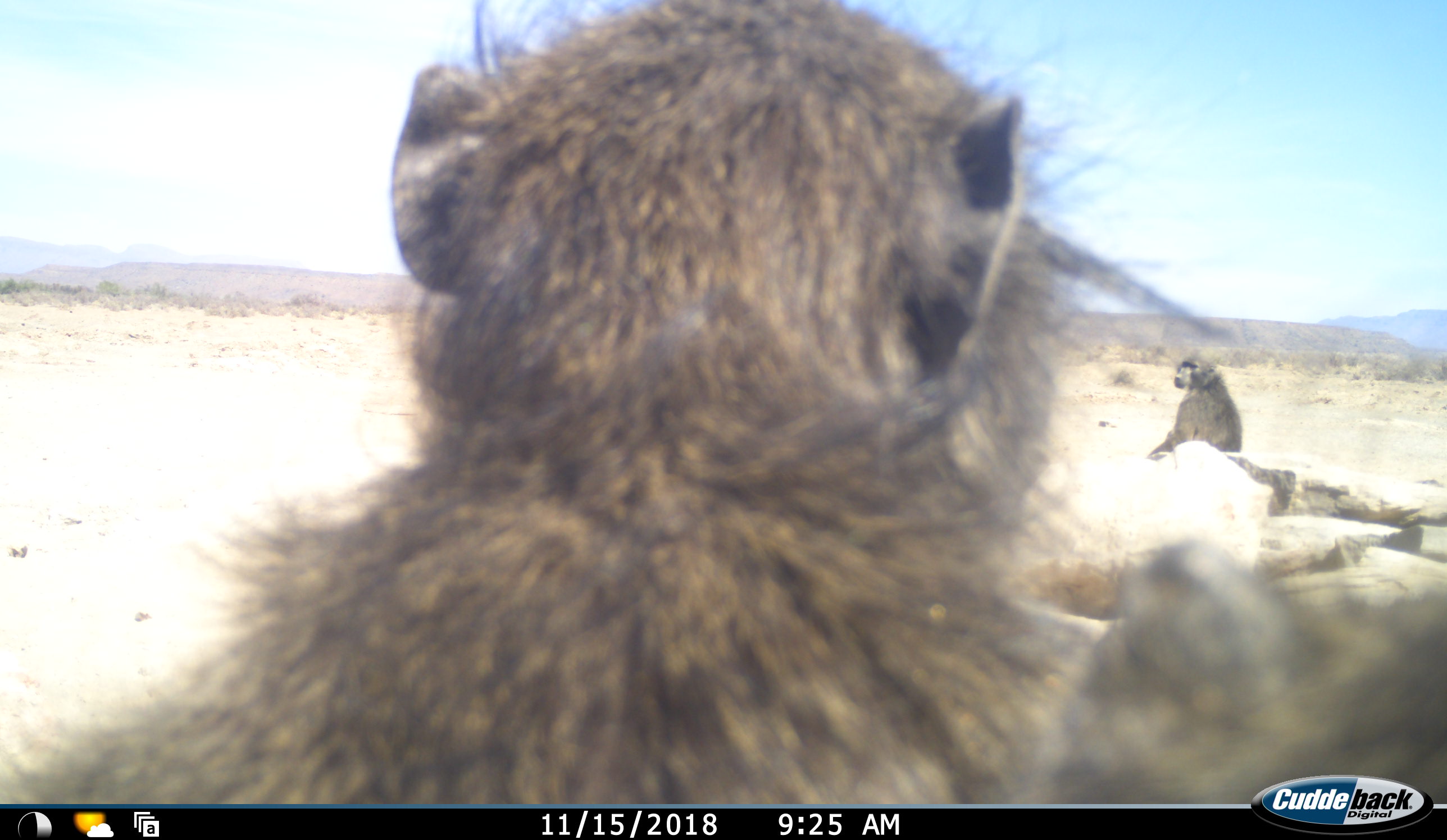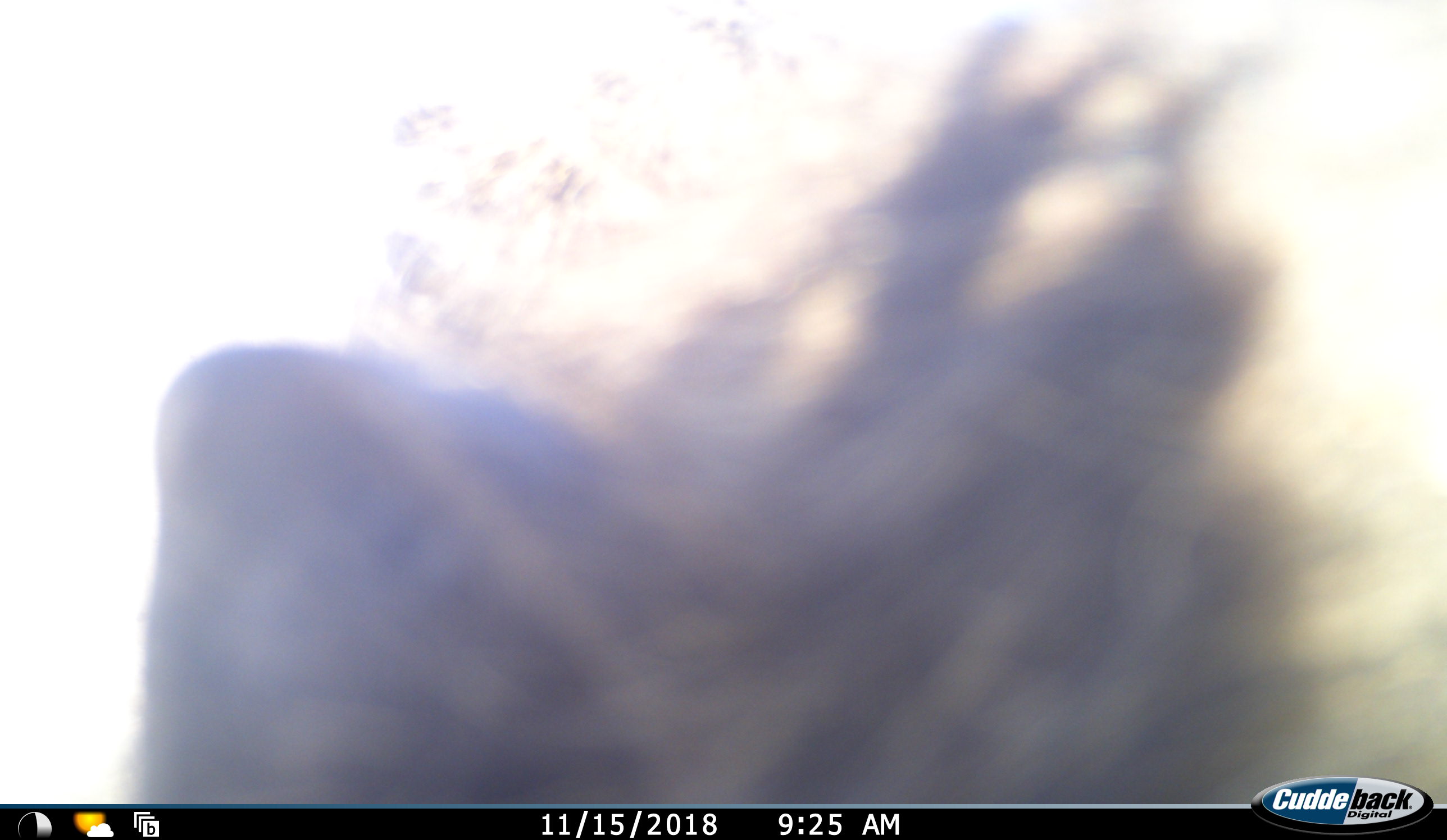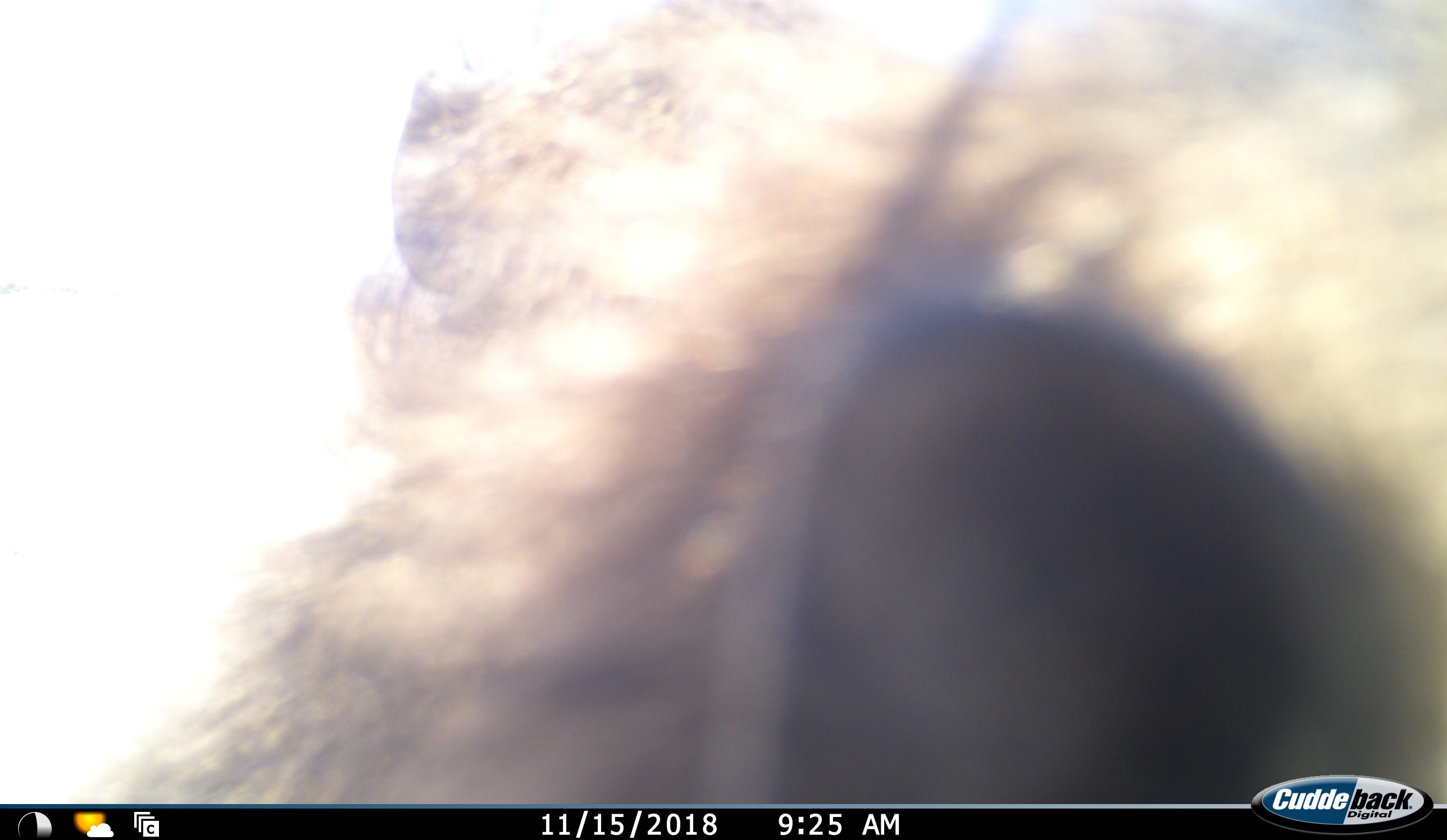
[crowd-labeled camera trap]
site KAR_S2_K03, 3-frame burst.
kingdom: Animalia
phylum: Chordata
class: Mammalia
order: Primates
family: Cercopithecidae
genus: Papio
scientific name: Papio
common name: baboon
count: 2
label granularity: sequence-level